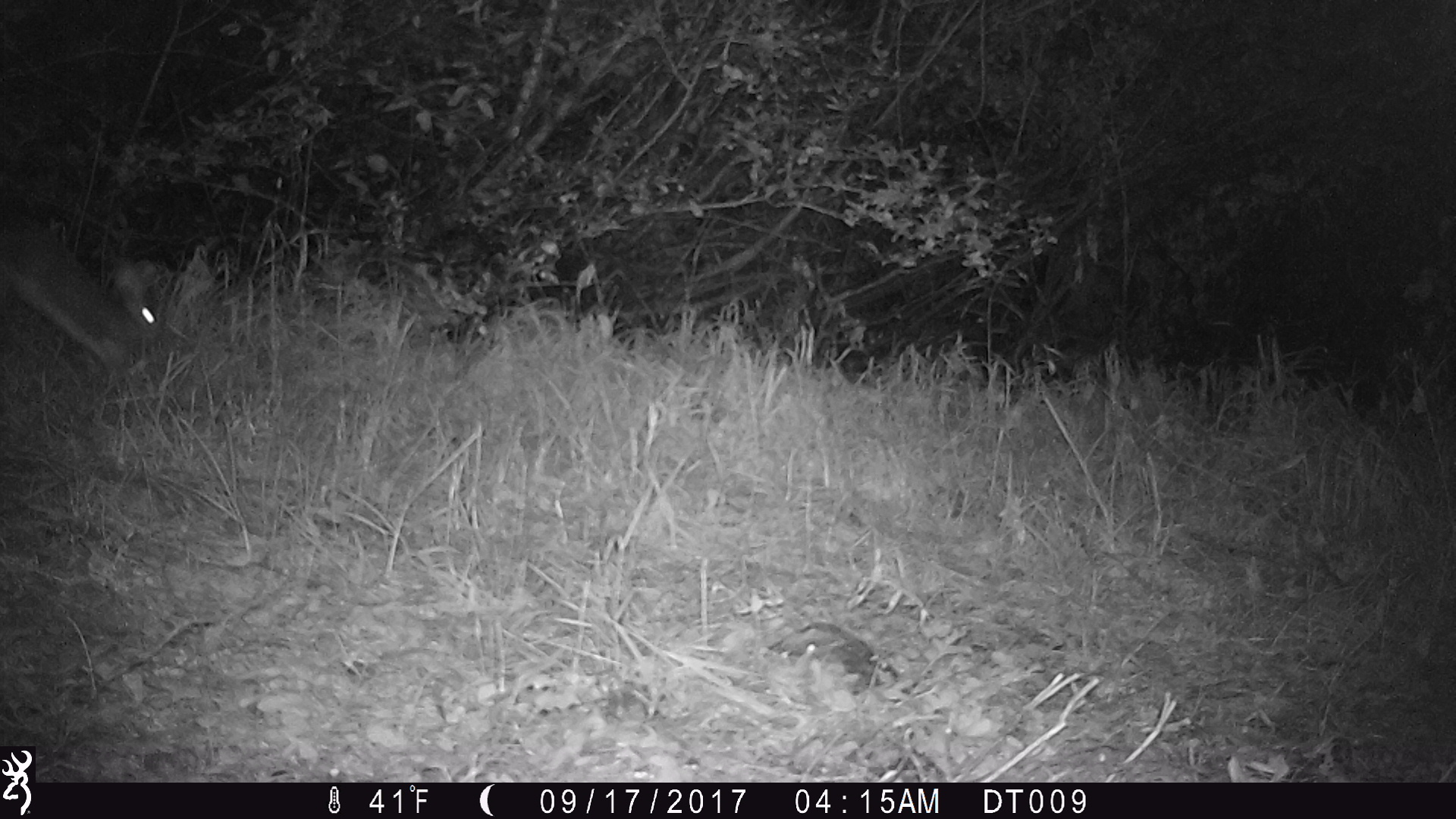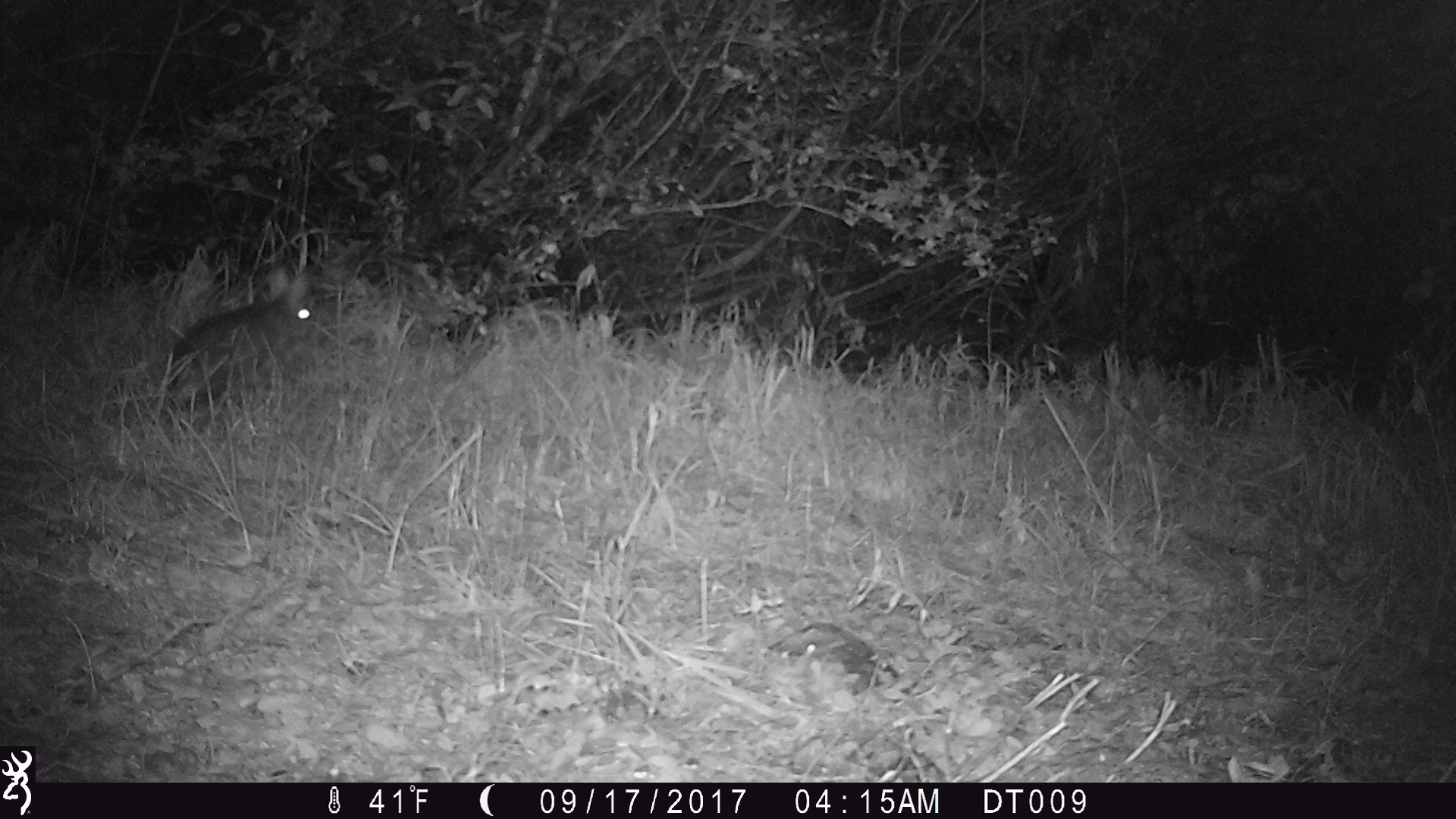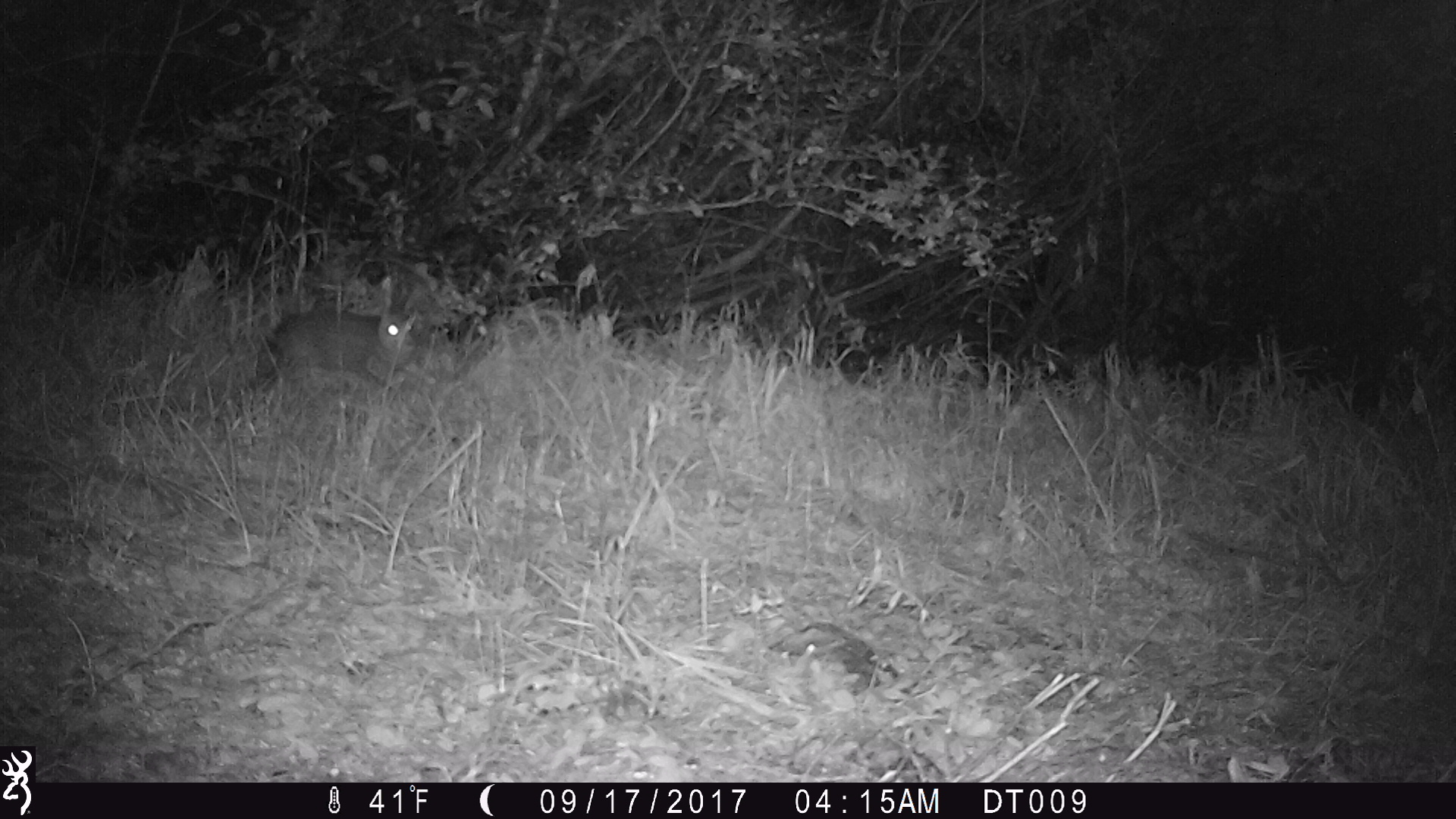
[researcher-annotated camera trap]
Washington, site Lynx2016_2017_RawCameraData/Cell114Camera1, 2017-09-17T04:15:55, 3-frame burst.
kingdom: Animalia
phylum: Chordata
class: Mammalia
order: Lagomorpha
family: Leporidae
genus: Lepus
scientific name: Lepus americanus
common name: snowshoe hare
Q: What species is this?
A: Lepus americanus (snowshoe hare).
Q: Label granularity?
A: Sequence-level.